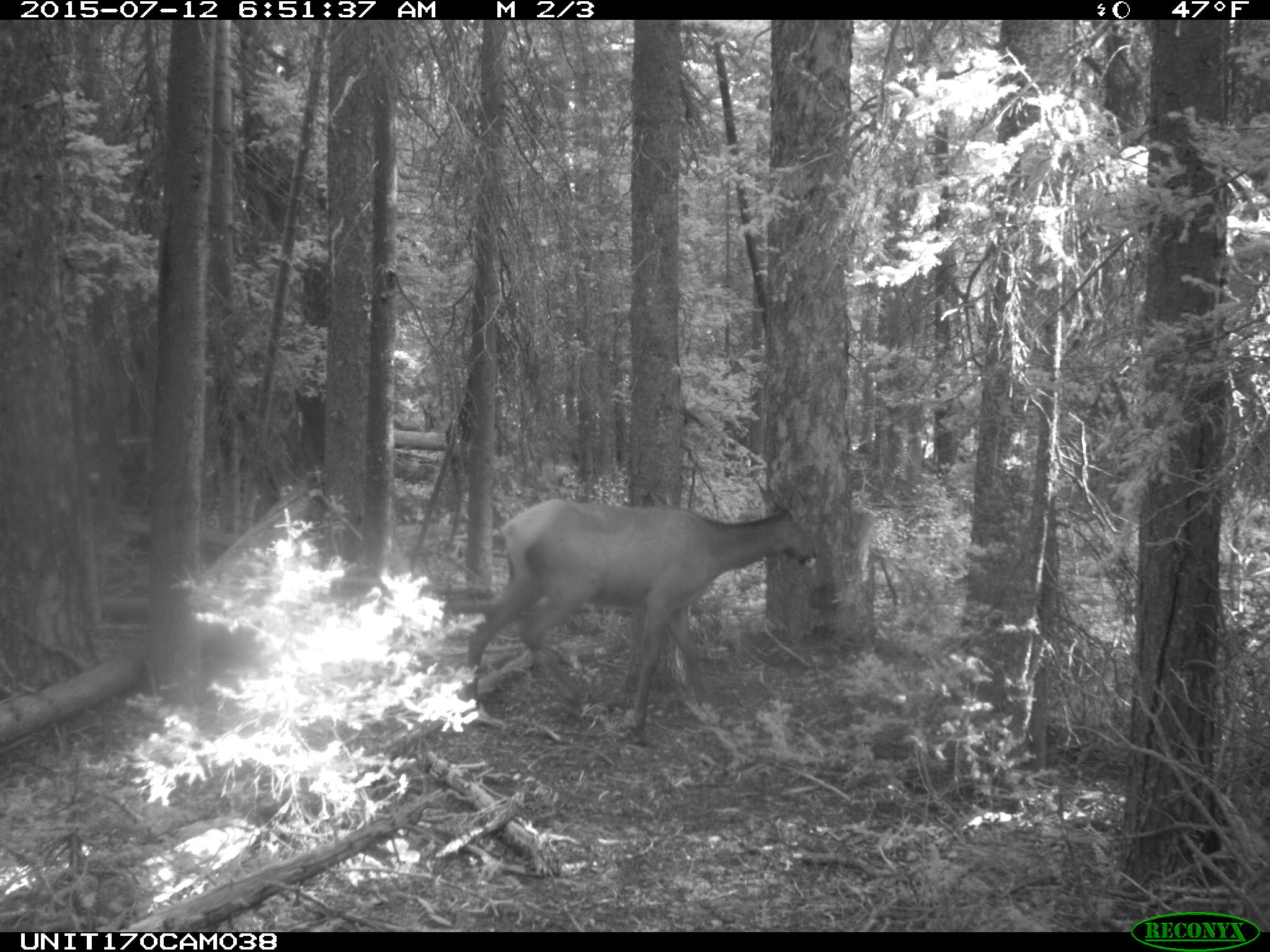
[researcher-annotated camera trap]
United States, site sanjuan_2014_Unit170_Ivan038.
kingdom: Animalia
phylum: Chordata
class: Mammalia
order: Artiodactyla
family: Cervidae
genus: Cervus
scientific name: Cervus elaphus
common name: red deer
Cervus elaphus (red deer).